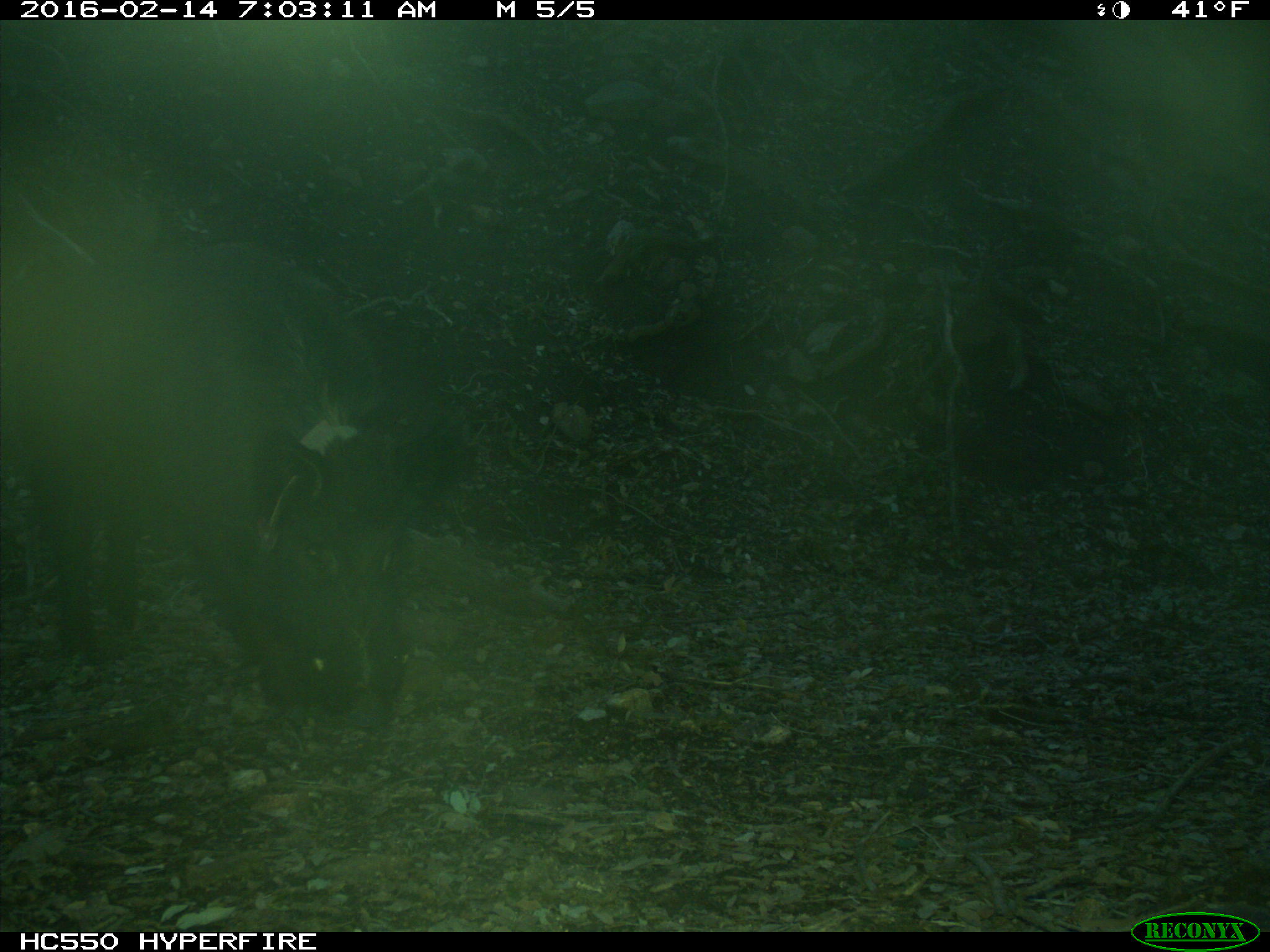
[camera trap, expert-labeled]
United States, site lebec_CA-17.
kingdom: Animalia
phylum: Chordata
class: Mammalia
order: Artiodactyla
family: Suidae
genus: Sus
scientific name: Sus scrofa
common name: wild boar